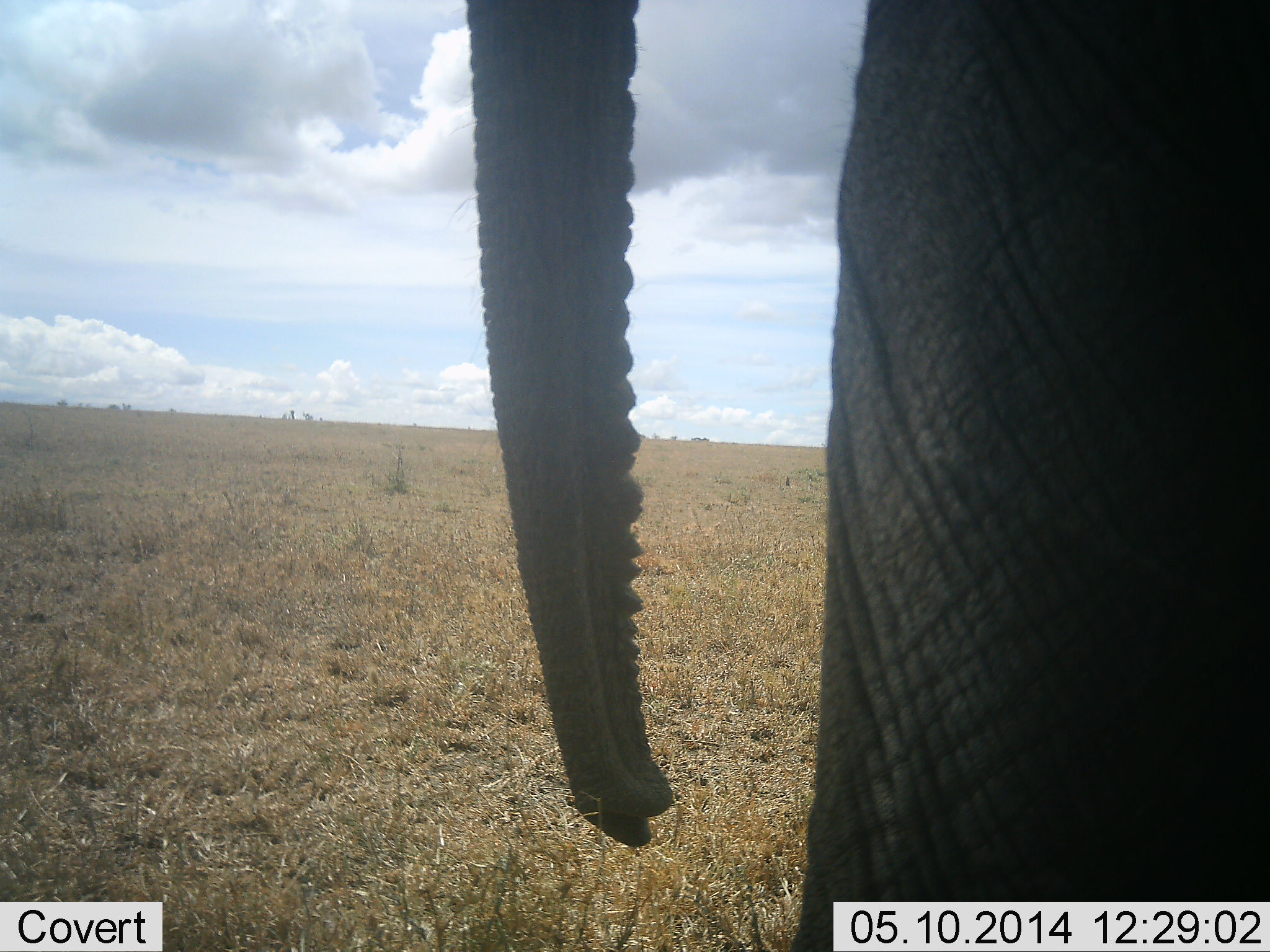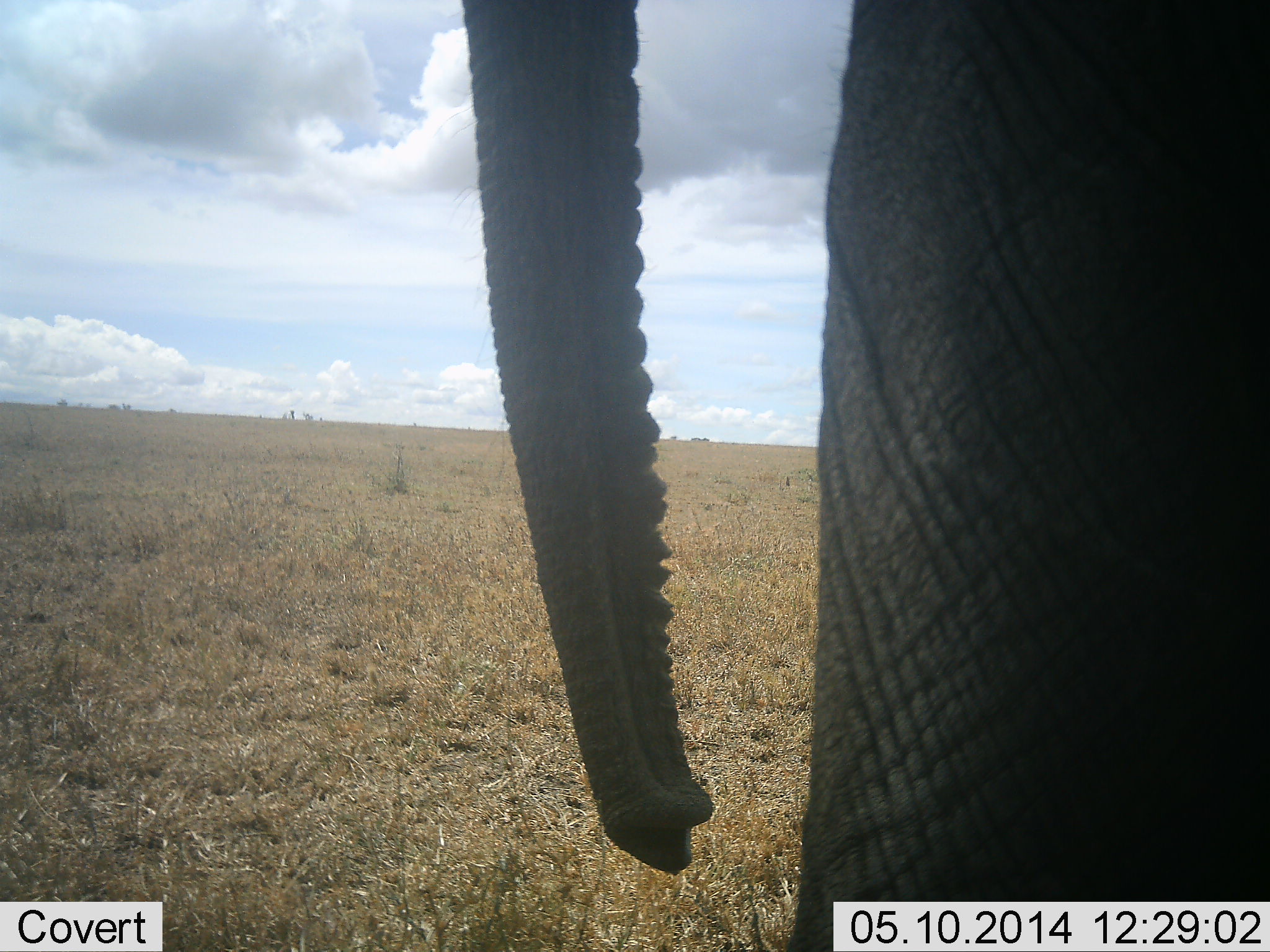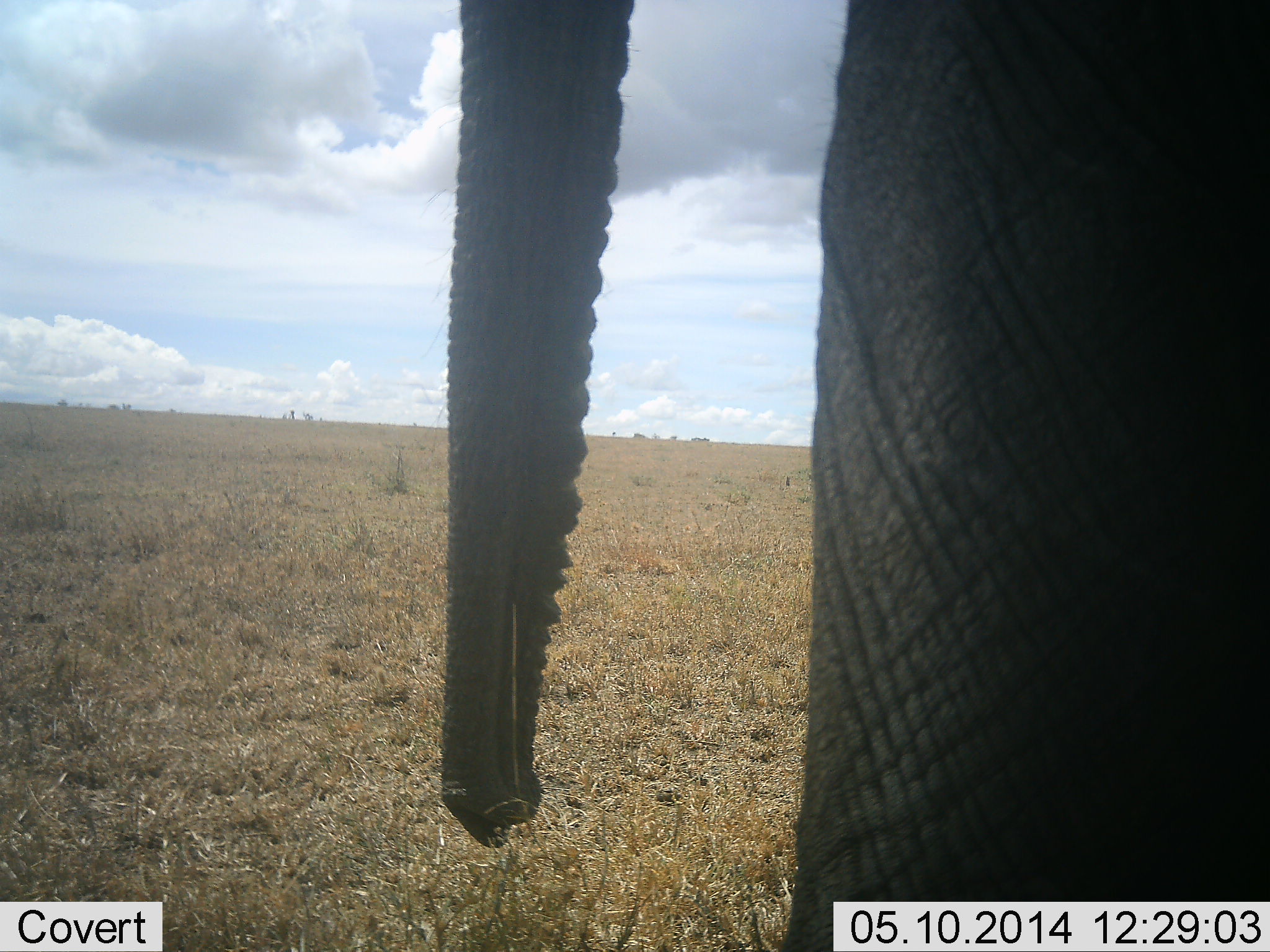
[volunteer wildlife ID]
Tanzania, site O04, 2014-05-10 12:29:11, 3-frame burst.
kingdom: Animalia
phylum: Chordata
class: Mammalia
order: Proboscidea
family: Elephantidae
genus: Loxodonta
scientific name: Loxodonta africana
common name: african bush elephant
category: elephant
Elephant (african bush elephant) (Loxodonta africana), count 1. Behavior (volunteer vote fractions): standing 80%, resting 0%, moving 10%, interacting 0%. Young present (vote fraction): 0%. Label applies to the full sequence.